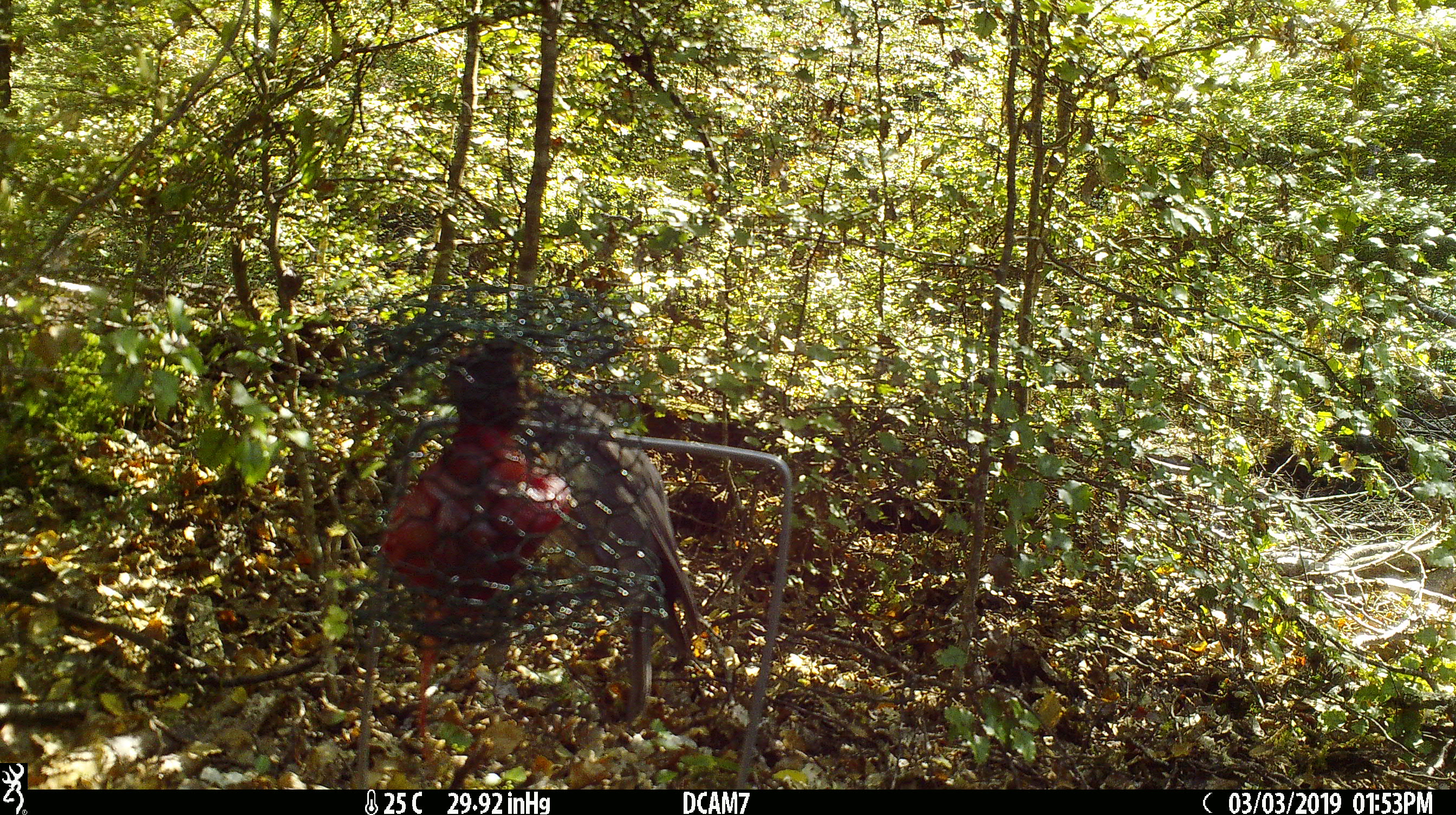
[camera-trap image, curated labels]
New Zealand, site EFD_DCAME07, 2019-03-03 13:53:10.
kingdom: Animalia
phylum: Chordata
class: Aves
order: Passeriformes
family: Petroicidae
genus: Petroica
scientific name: Petroica australis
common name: new zealand robin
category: robin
Robin (new zealand robin) (Petroica australis).